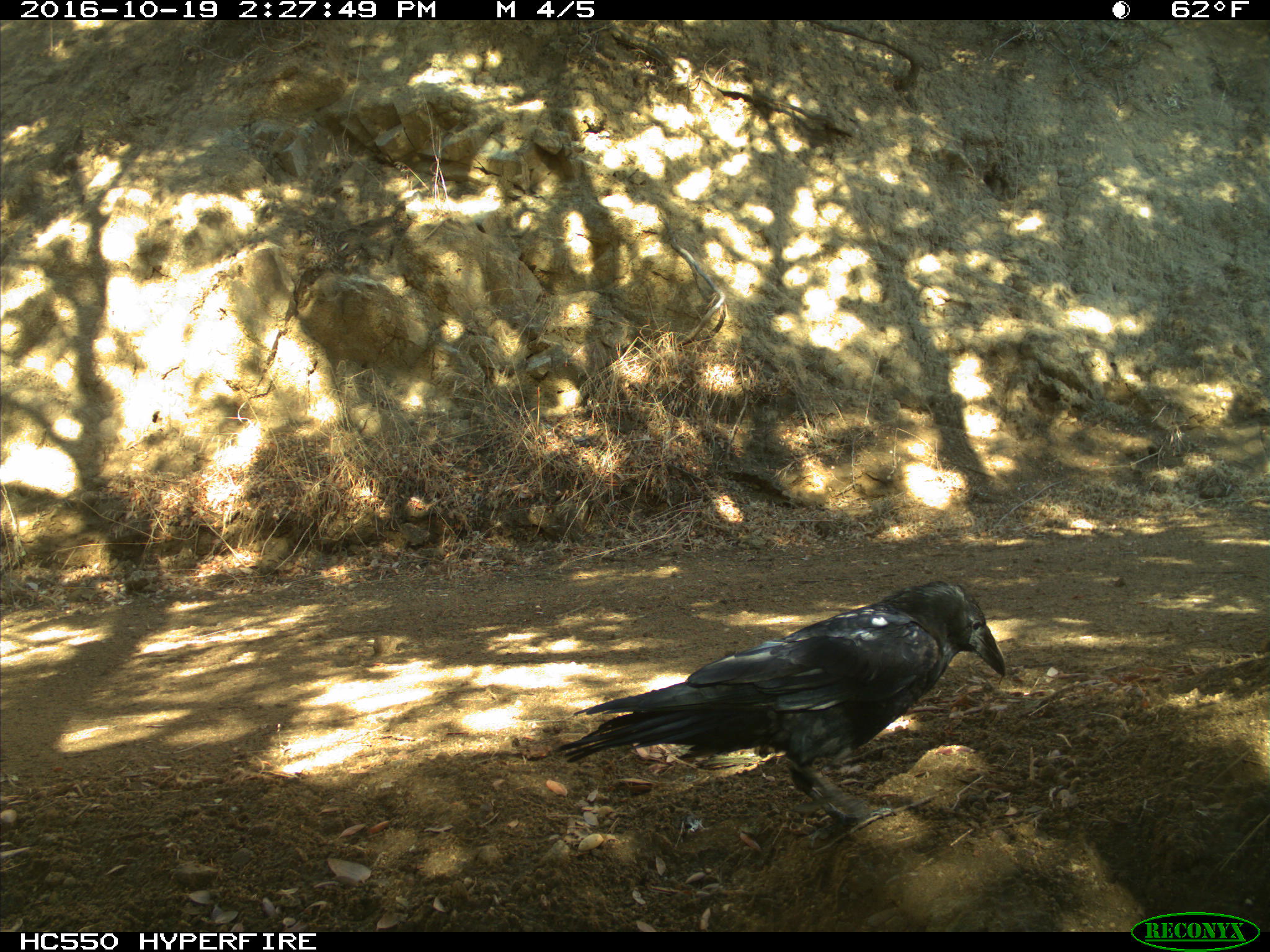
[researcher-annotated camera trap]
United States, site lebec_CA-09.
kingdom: Animalia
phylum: Chordata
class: Aves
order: Passeriformes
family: Corvidae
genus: Corvus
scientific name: Corvus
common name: crows and ravens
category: unidentified corvus